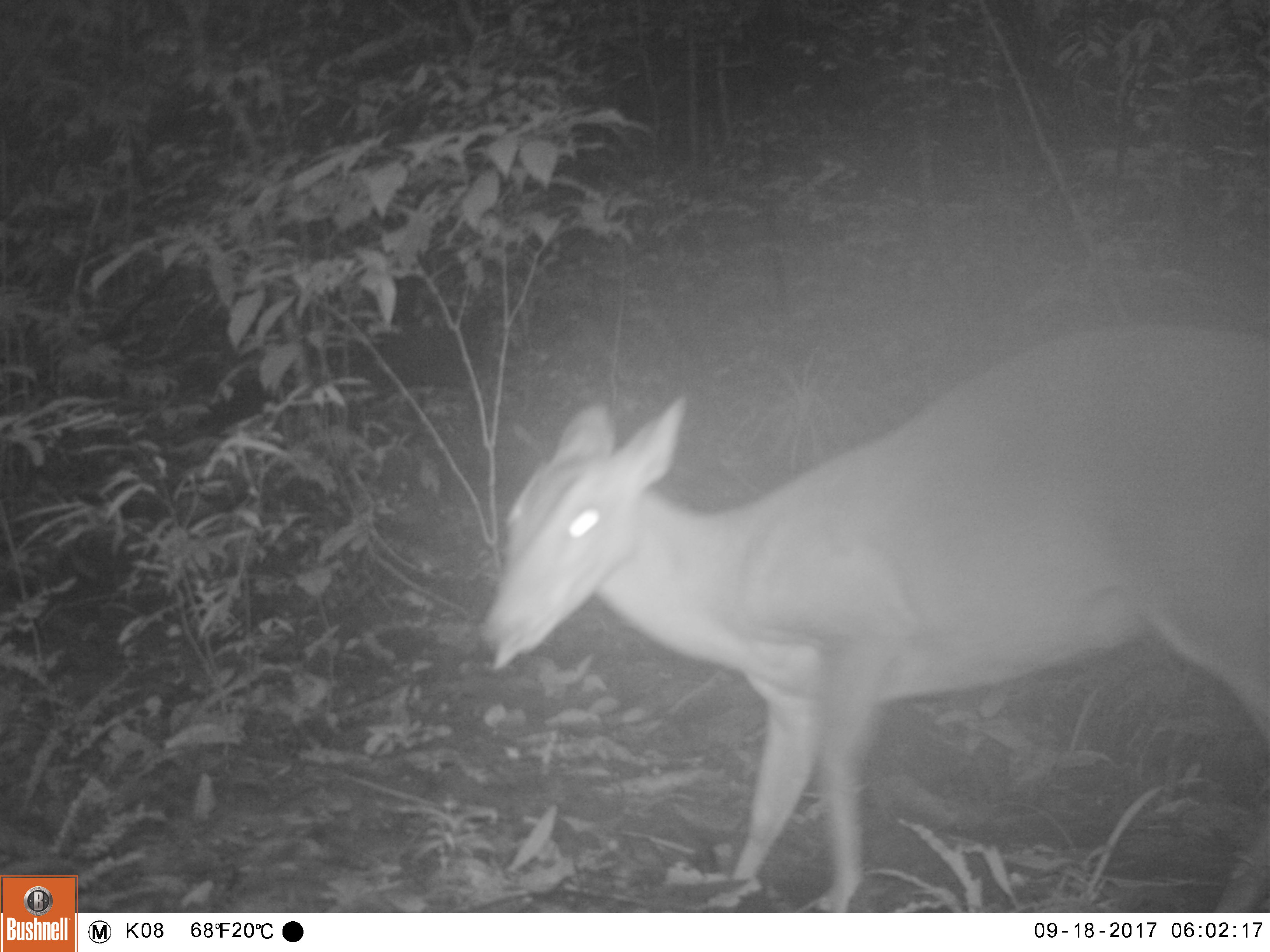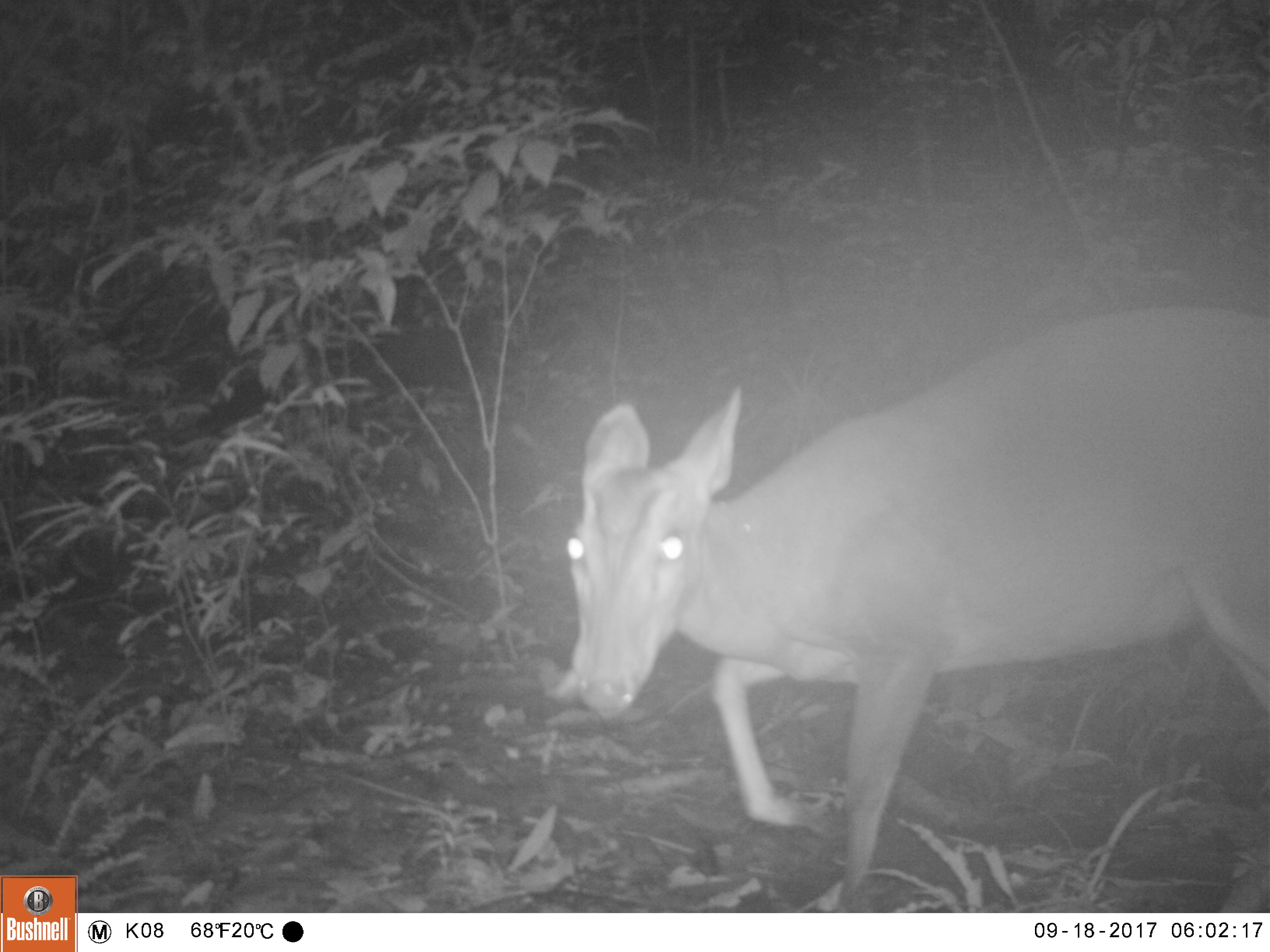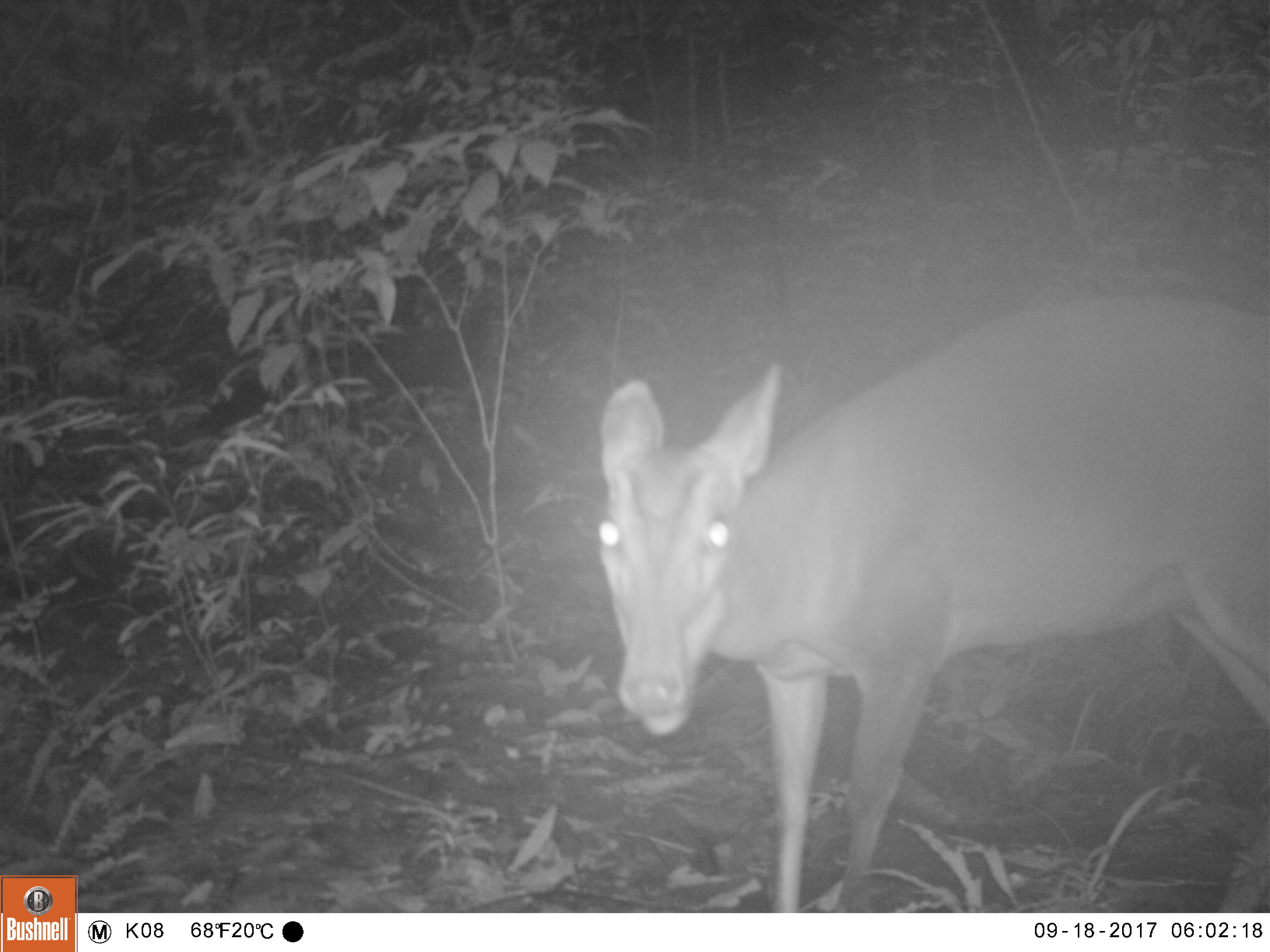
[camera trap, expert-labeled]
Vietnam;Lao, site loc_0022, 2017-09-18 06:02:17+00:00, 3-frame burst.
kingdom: Animalia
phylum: Chordata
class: Mammalia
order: Artiodactyla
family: Cervidae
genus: Muntiacus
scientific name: Muntiacus vuquangensis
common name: large-antlered muntjac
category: large antlered muntjac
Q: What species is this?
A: Large antlered muntjac (large-antlered muntjac) (Muntiacus vuquangensis).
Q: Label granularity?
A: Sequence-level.